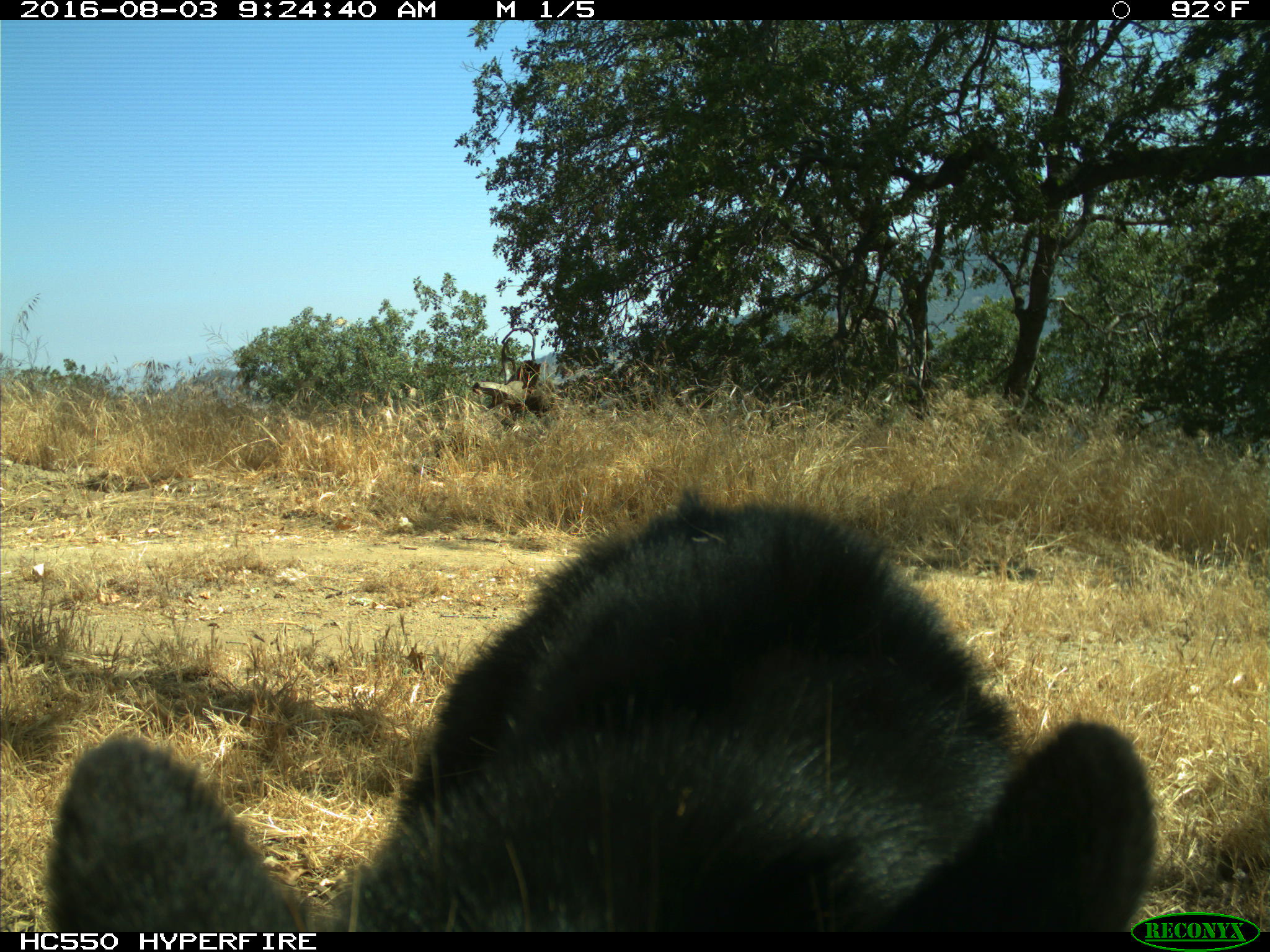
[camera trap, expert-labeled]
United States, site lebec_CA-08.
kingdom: Animalia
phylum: Chordata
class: Mammalia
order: Carnivora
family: Ursidae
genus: Ursus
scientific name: Ursus americanus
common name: american black bear